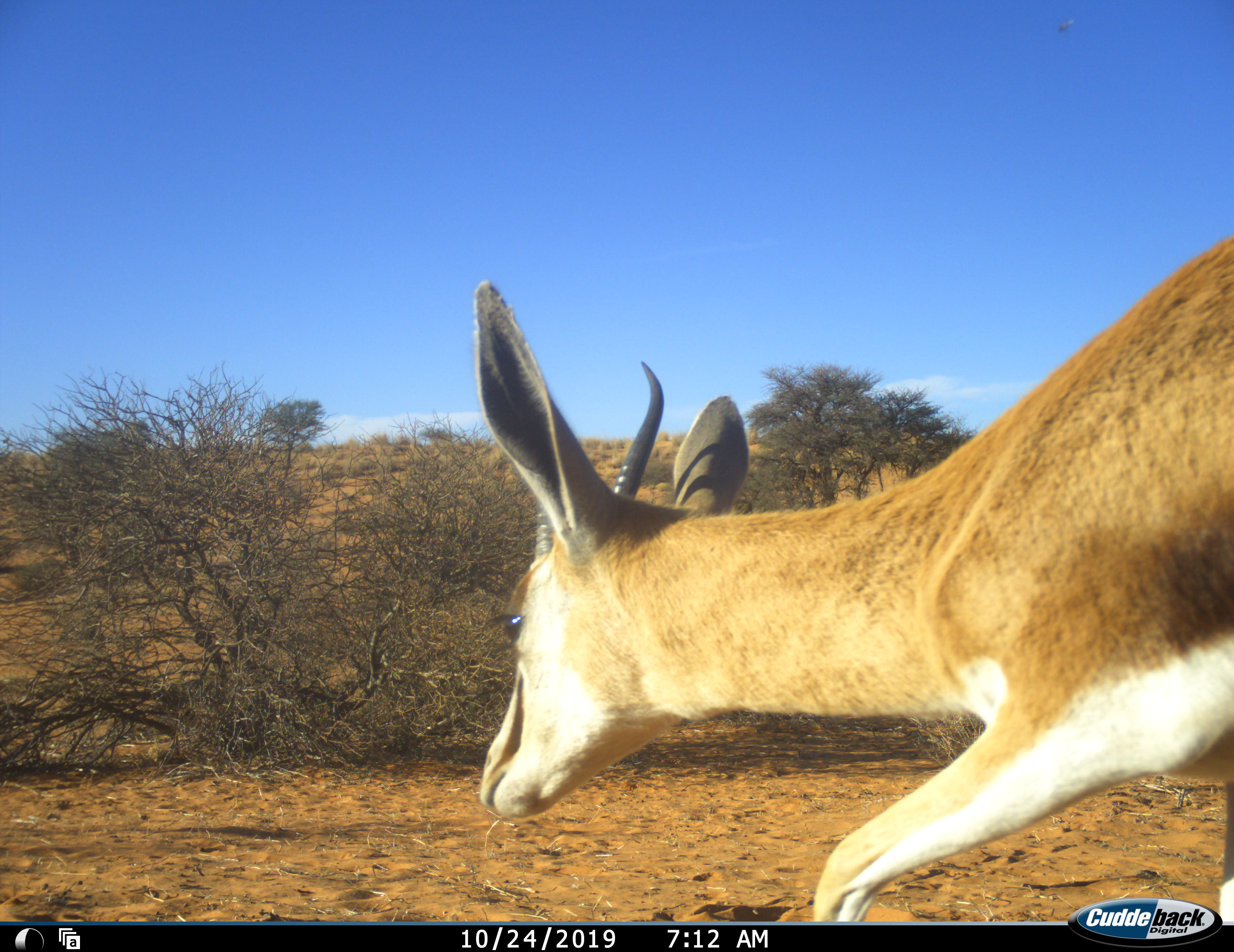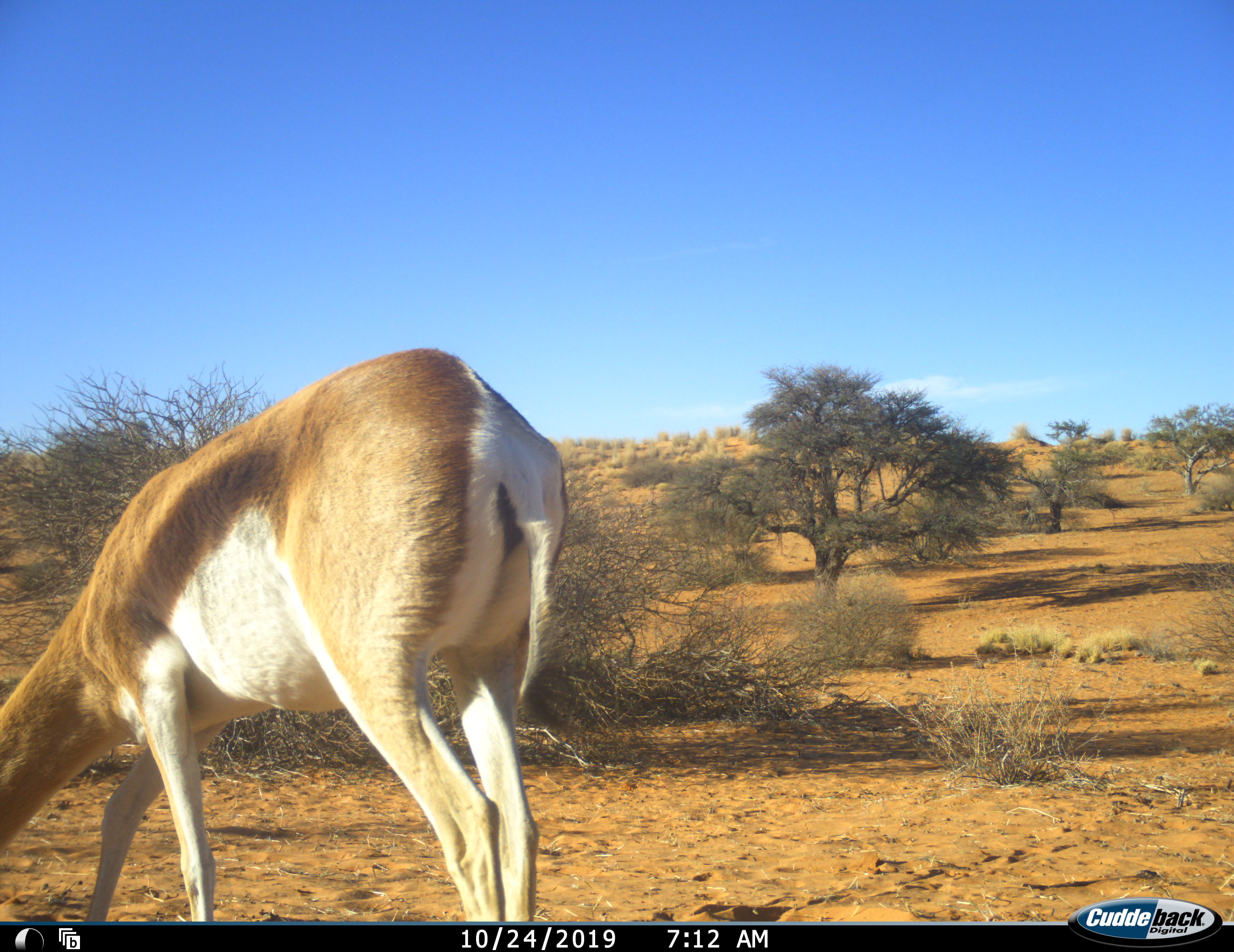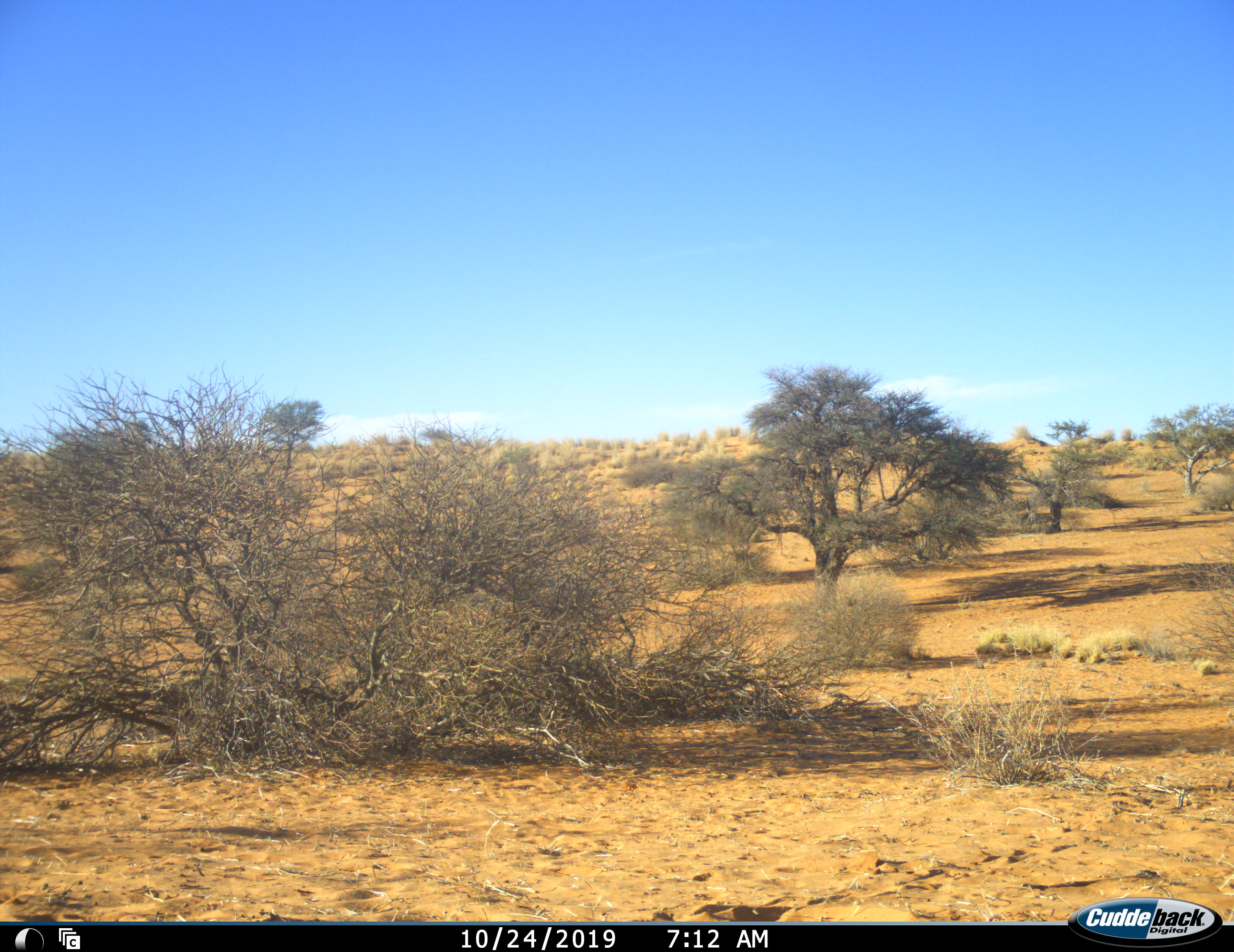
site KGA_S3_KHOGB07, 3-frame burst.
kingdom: Animalia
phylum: Chordata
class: Mammalia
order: Artiodactyla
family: Bovidae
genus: Antidorcas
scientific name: Antidorcas marsupialis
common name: springbok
Springbok (Antidorcas marsupialis), count 1. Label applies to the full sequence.